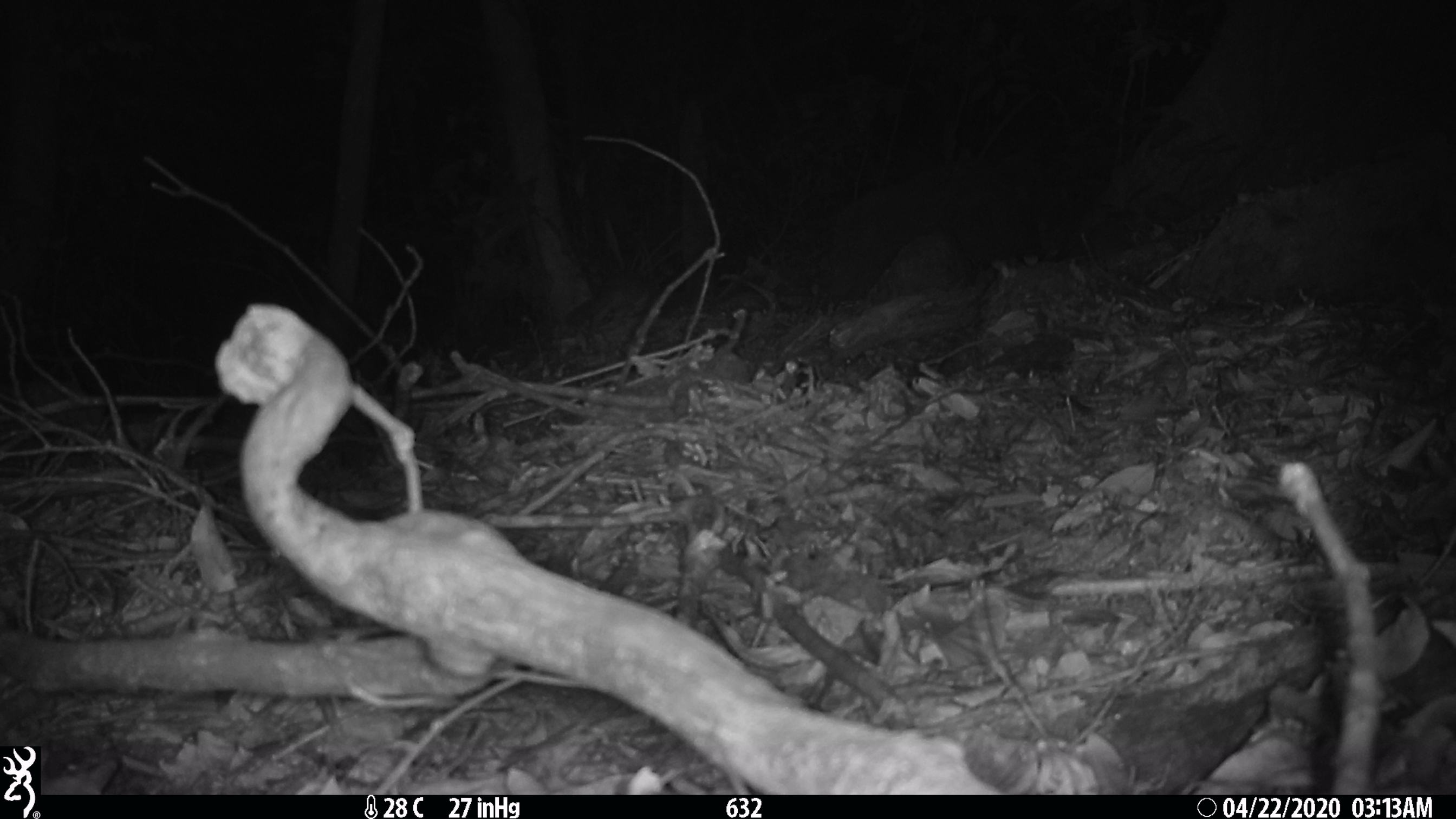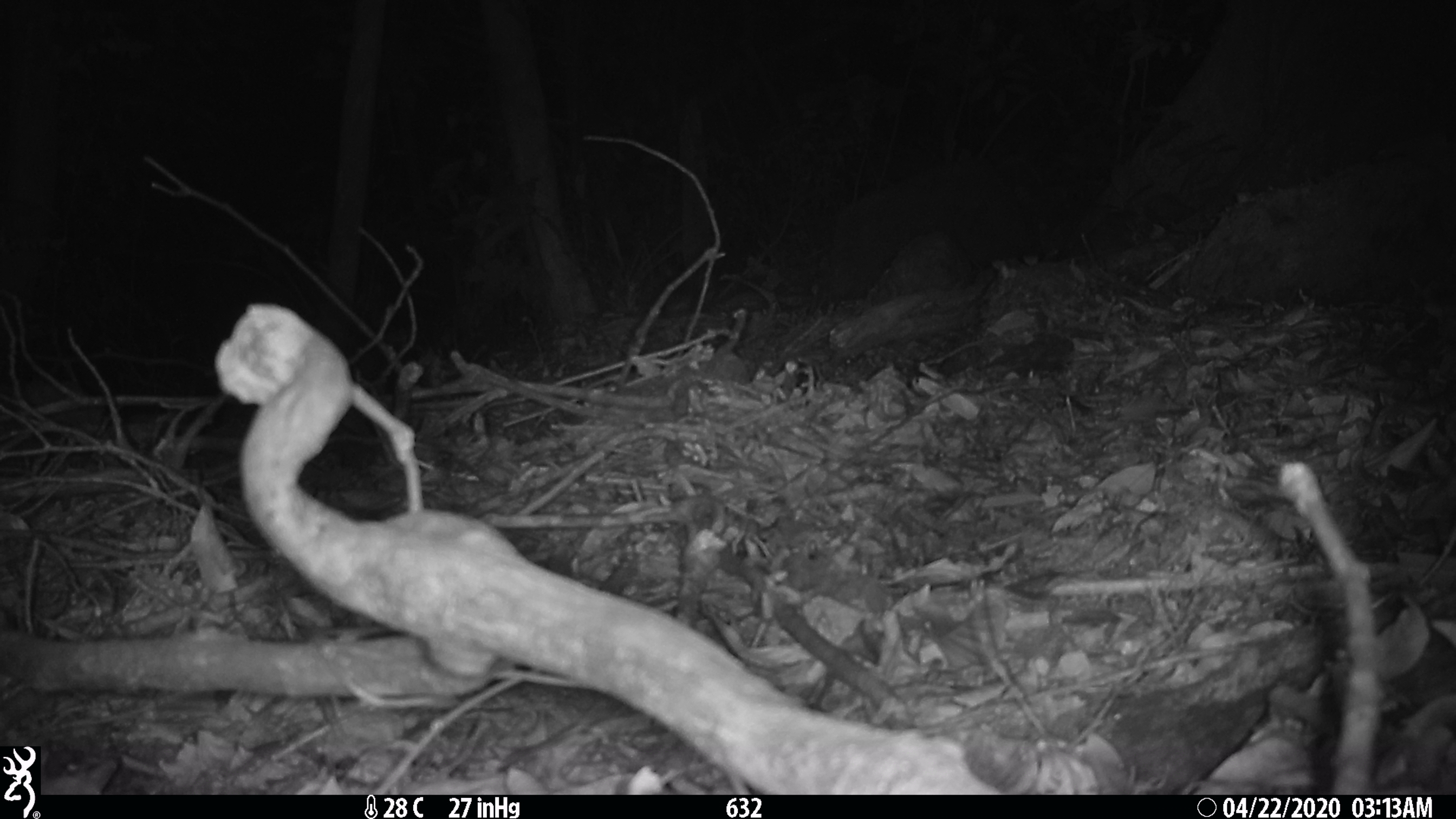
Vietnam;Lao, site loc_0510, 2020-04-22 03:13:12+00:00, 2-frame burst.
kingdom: Animalia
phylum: Chordata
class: Mammalia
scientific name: Mammalia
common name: mammal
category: unidentified small mammal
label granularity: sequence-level